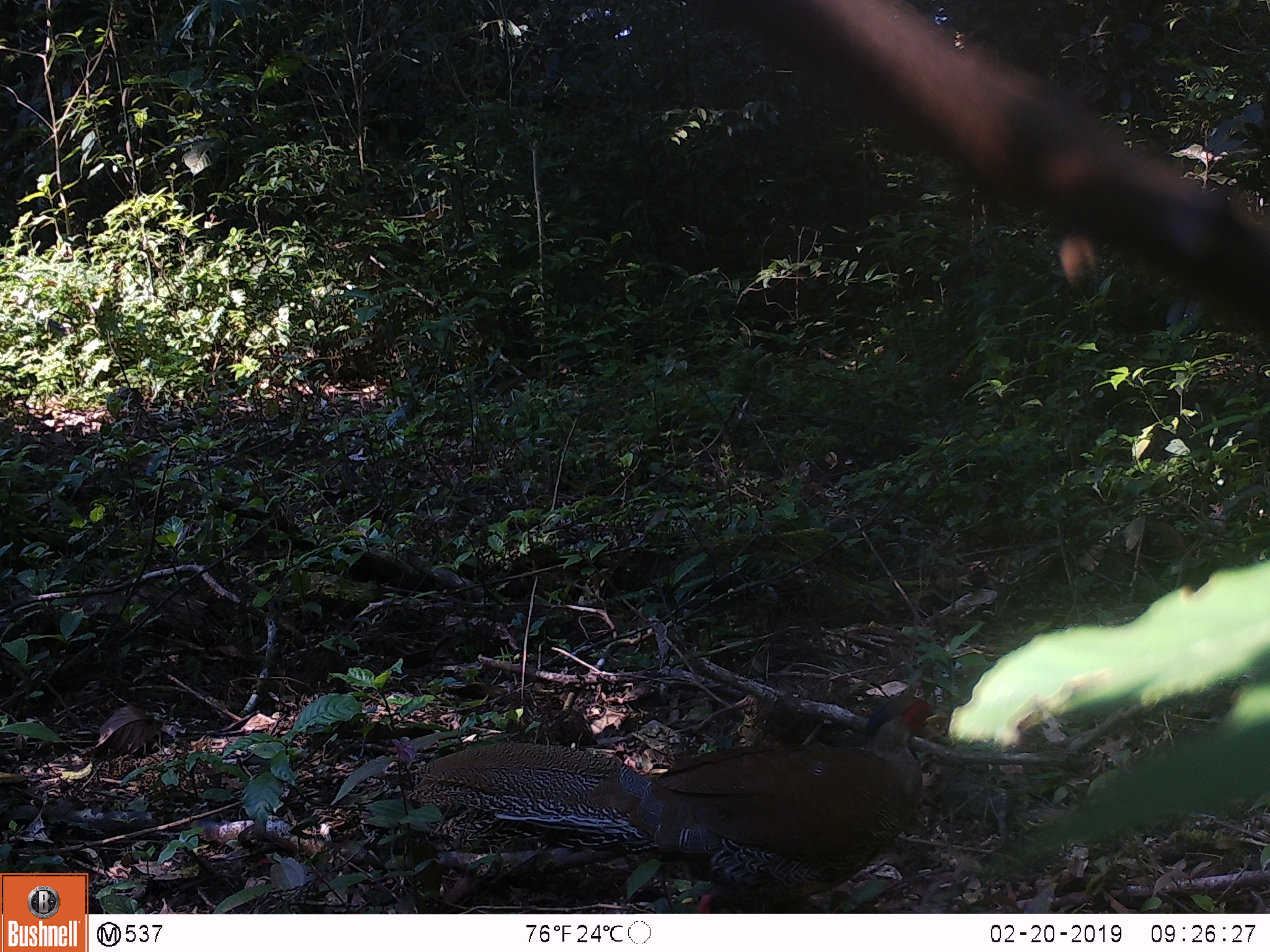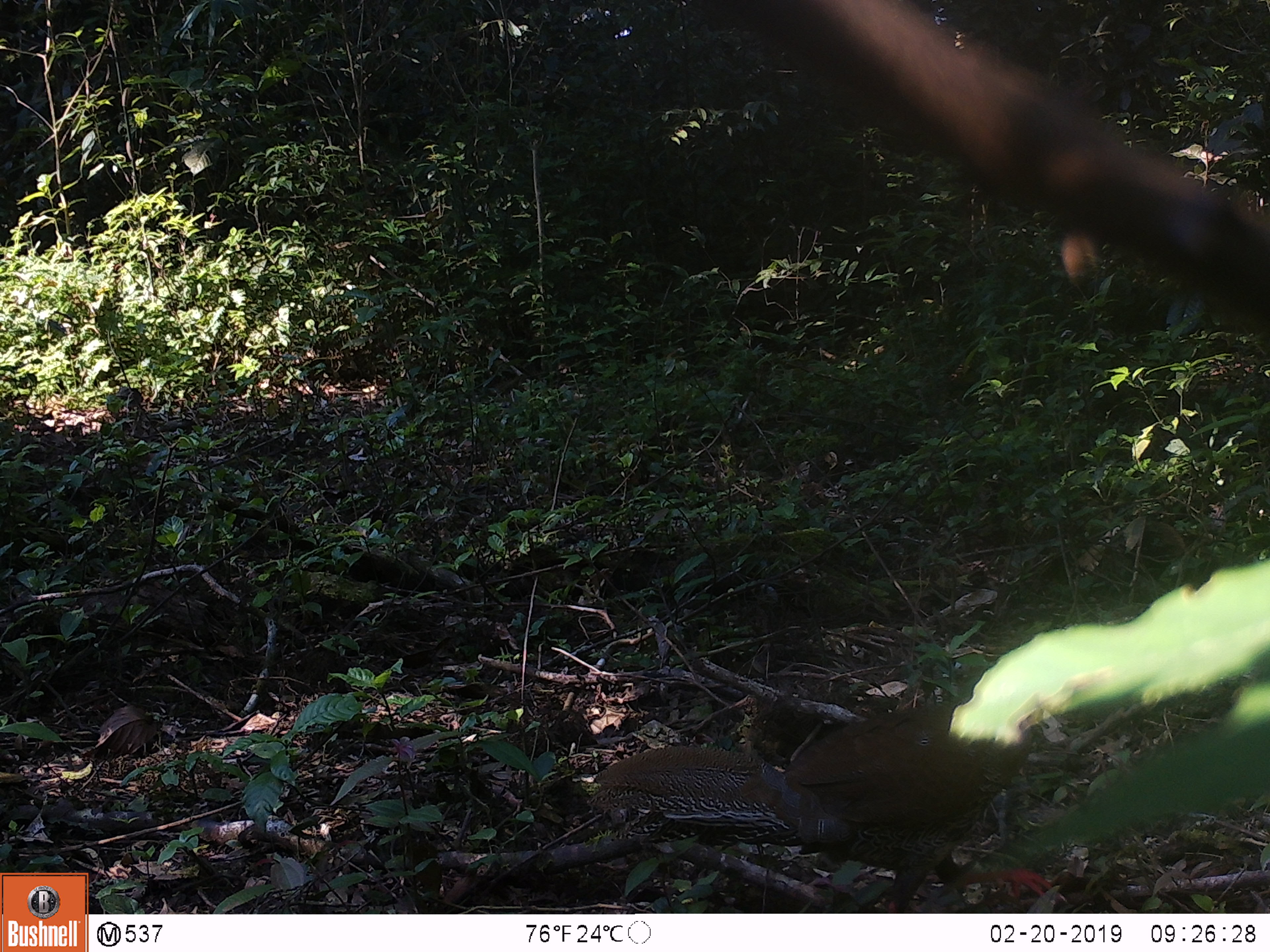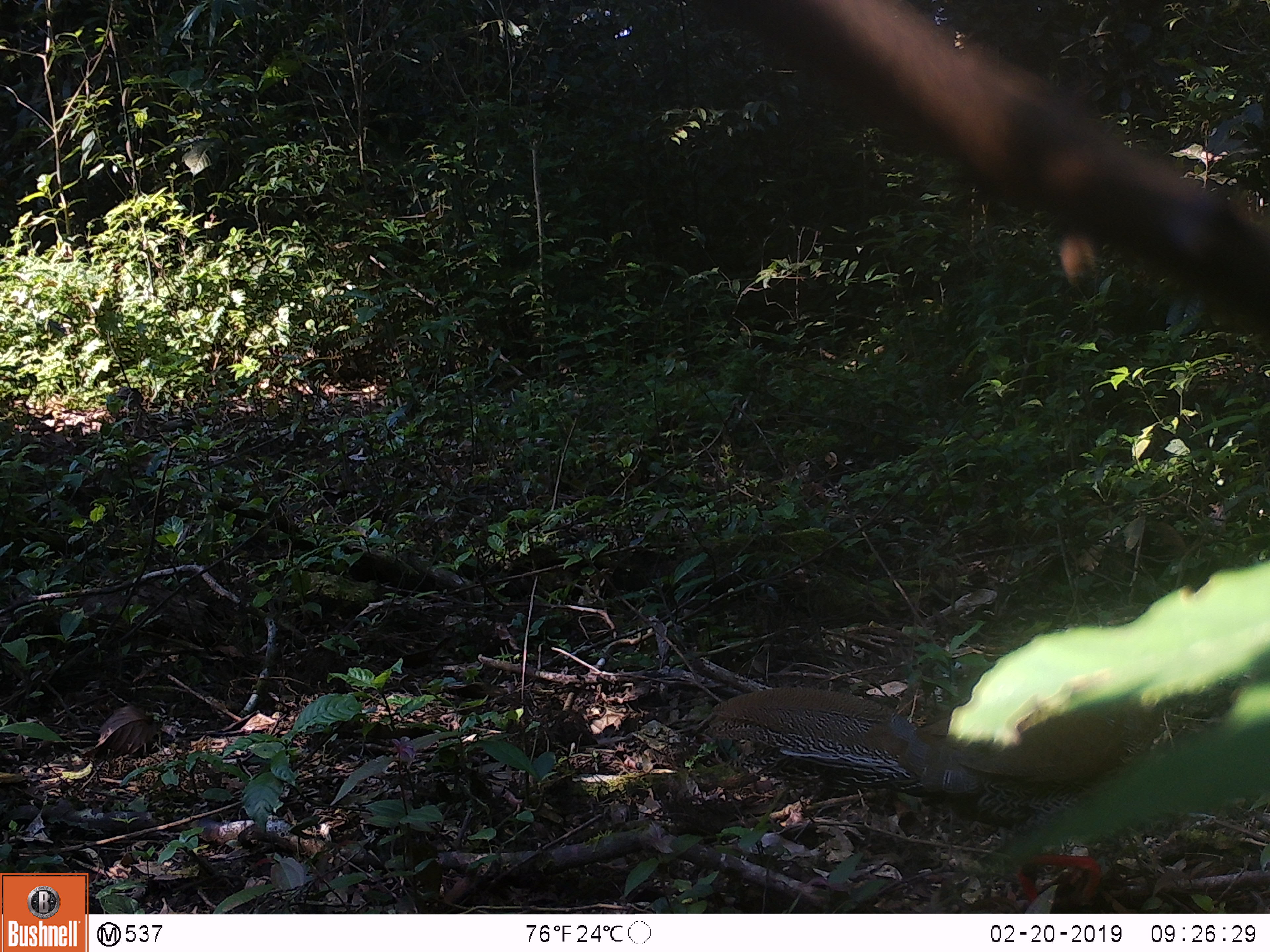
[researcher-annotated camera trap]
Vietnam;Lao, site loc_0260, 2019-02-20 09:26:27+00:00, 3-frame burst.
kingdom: Animalia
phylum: Chordata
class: Aves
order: Galliformes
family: Phasianidae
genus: Lophura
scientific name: Lophura nycthemera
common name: silver pheasant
Silver pheasant (Lophura nycthemera). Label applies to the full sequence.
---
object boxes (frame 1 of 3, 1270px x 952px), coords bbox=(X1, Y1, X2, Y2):
silver pheasant: bbox=(395, 693, 949, 914)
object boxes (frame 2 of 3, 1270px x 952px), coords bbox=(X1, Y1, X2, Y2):
silver pheasant: bbox=(587, 700, 1068, 913)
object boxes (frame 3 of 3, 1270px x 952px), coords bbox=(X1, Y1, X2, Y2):
silver pheasant: bbox=(703, 685, 1165, 906)